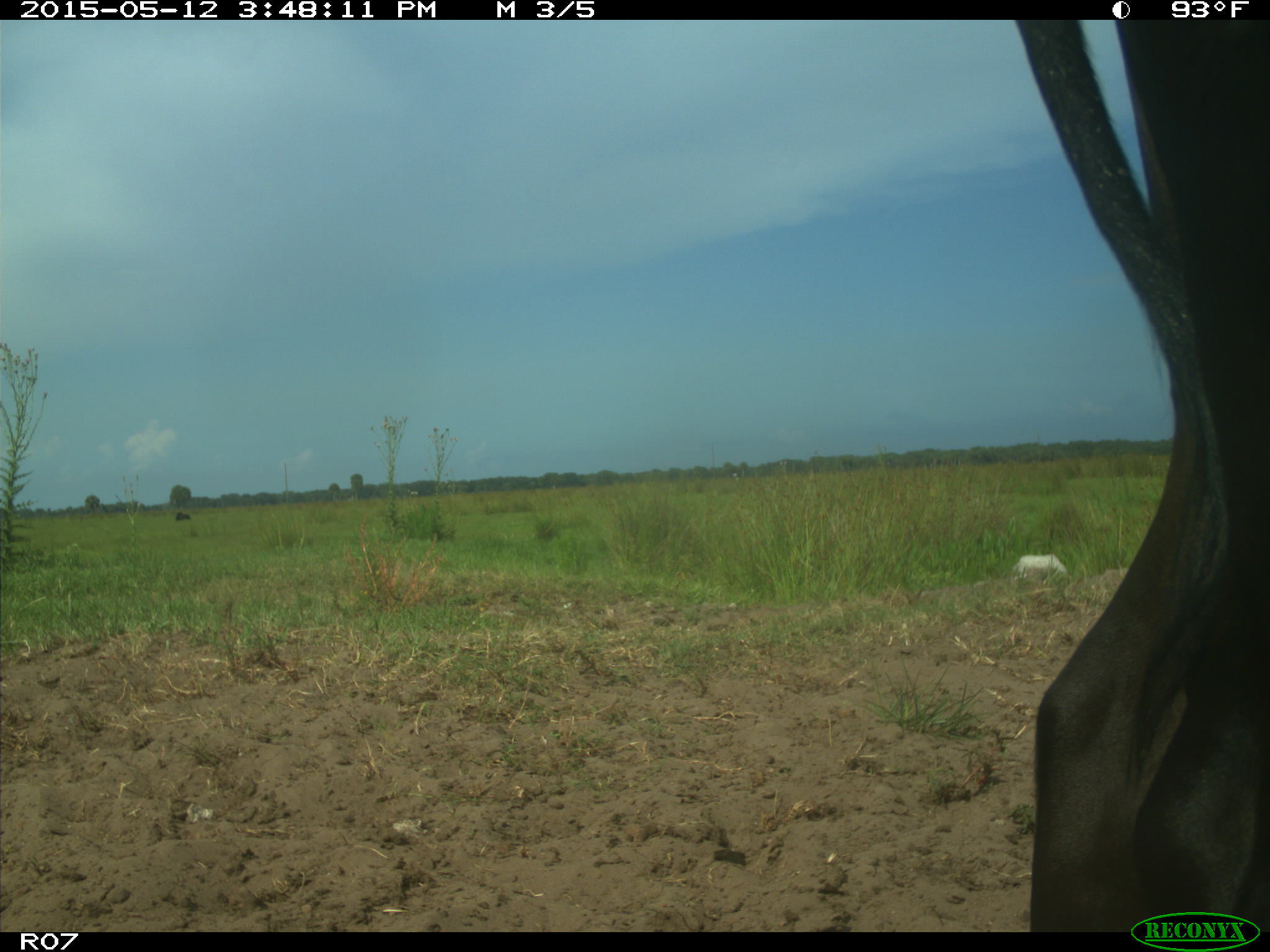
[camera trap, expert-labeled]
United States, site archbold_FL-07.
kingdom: Animalia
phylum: Chordata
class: Mammalia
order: Artiodactyla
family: Bovidae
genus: Bos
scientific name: Bos taurus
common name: domestic cow